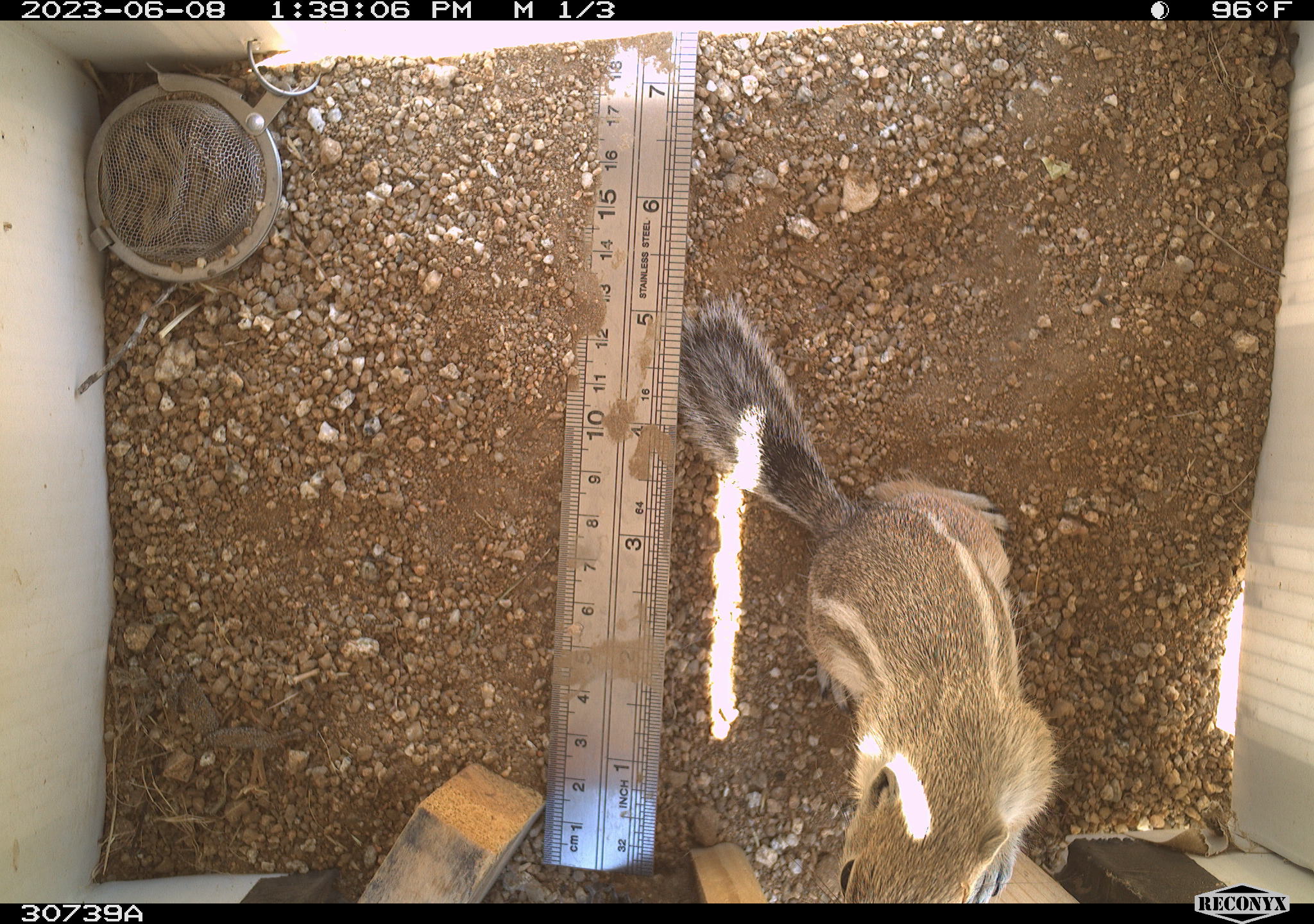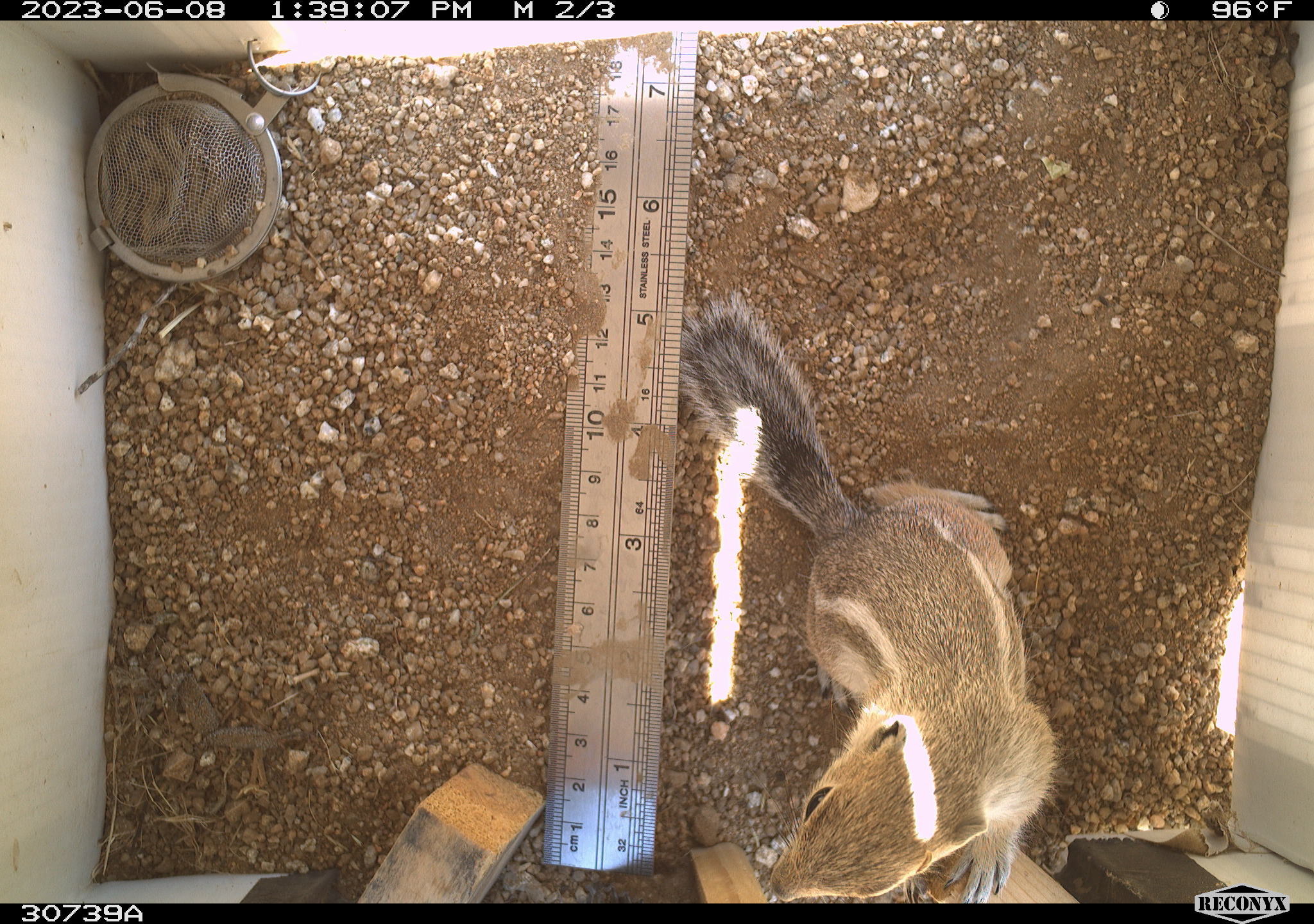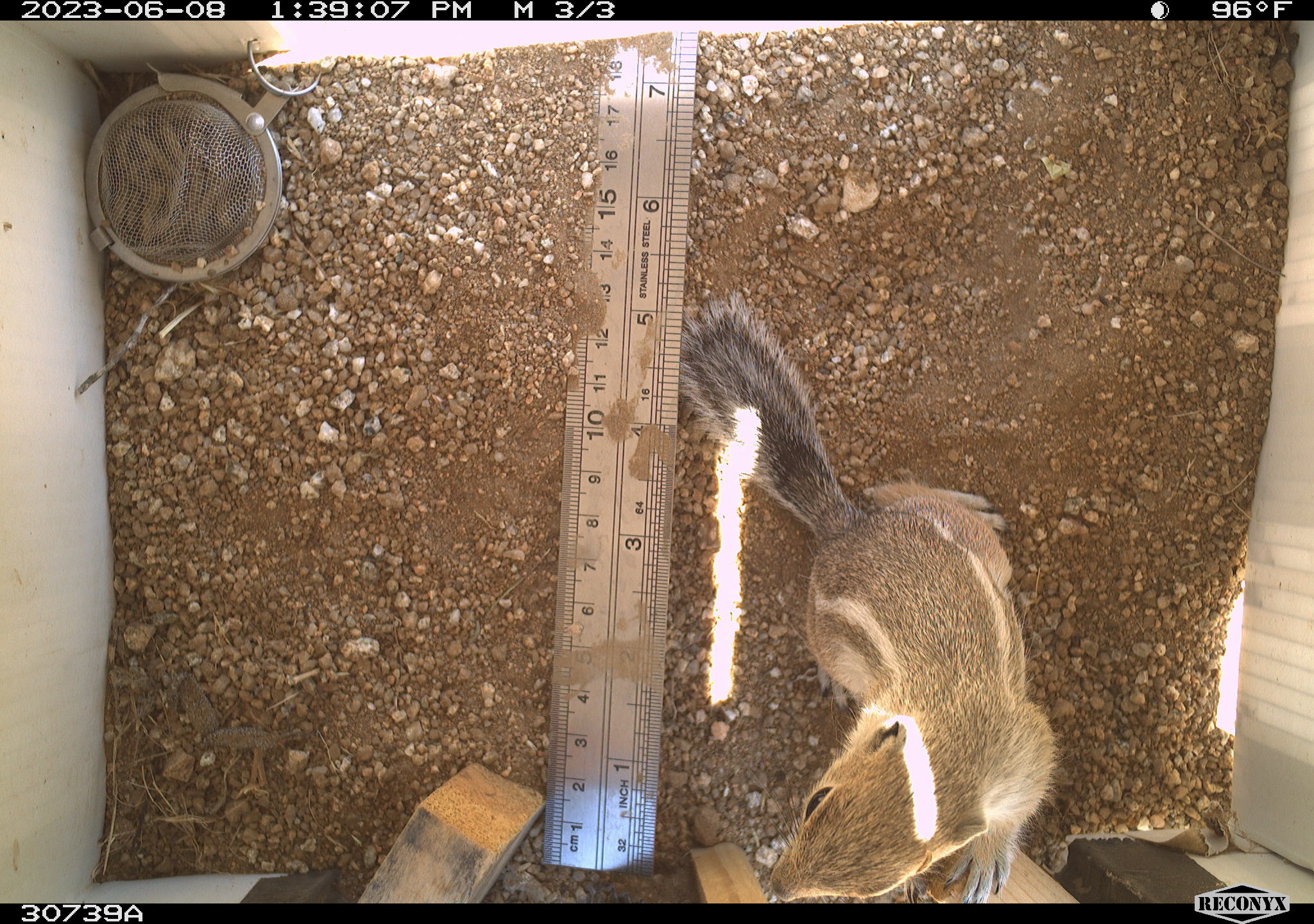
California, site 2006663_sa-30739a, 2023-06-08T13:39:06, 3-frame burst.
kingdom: Animalia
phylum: Chordata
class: Mammalia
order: Rodentia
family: Sciuridae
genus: Ammospermophilus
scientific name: Ammospermophilus leucurus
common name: white-tailed antelope squirrel